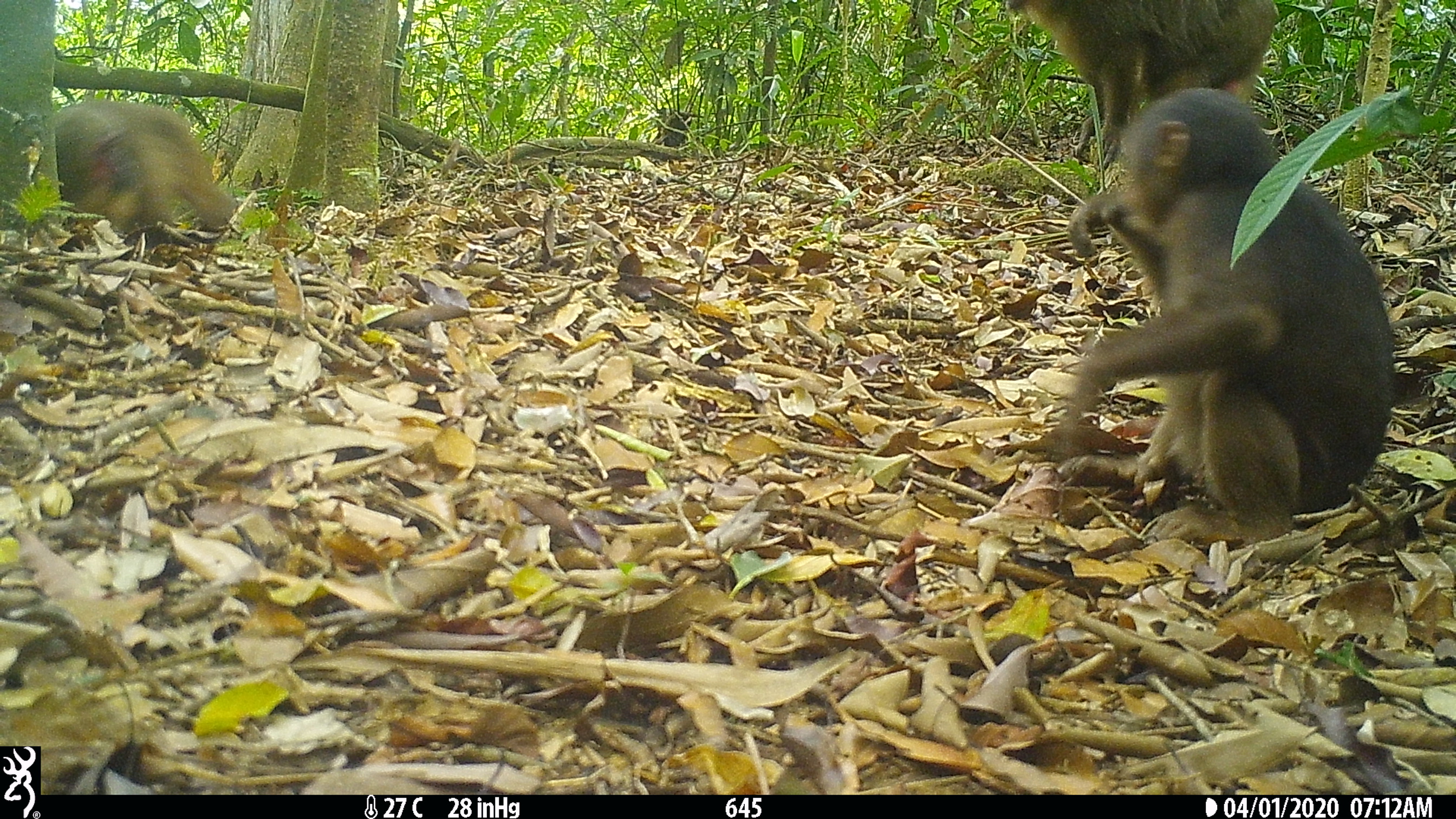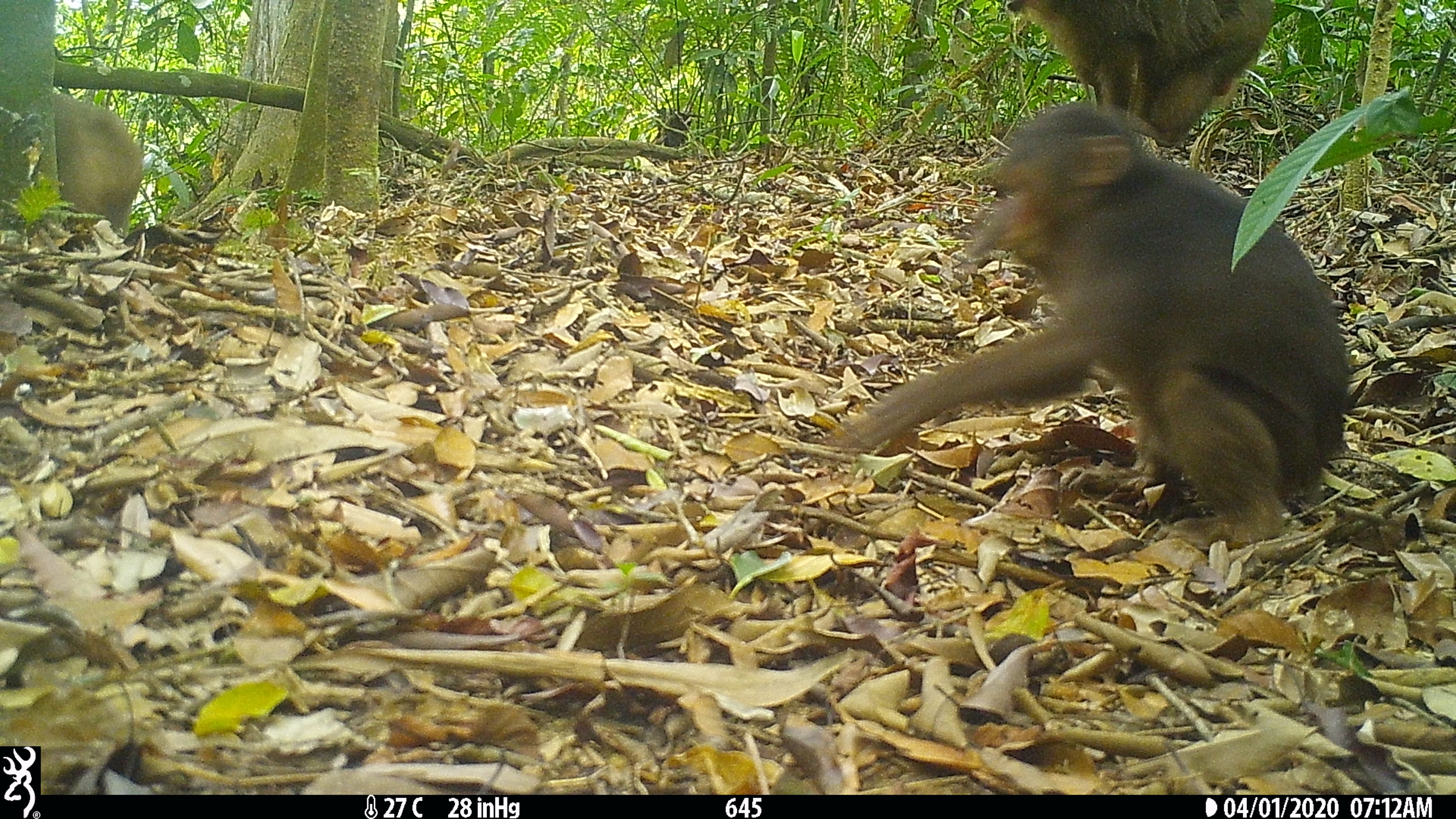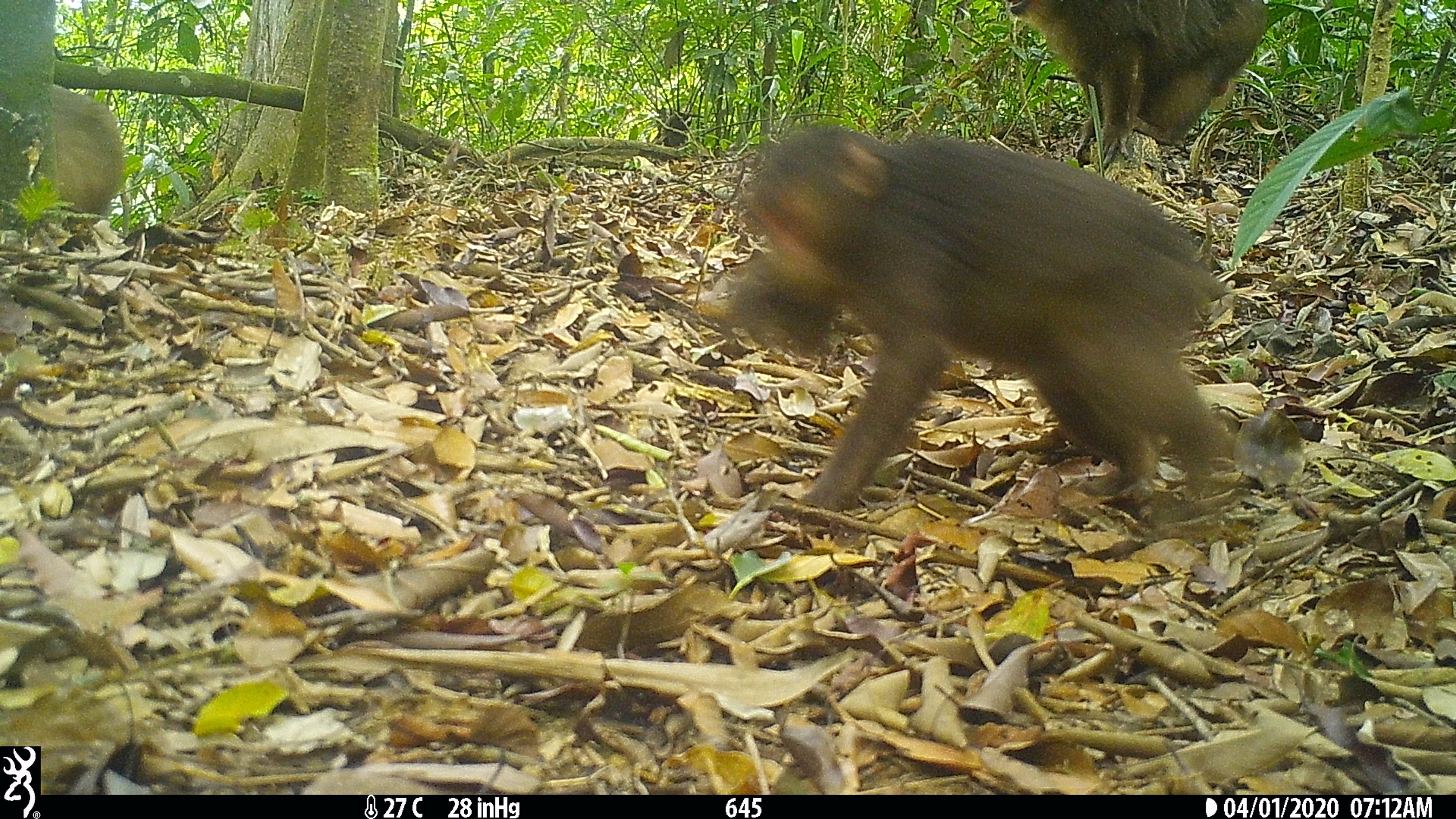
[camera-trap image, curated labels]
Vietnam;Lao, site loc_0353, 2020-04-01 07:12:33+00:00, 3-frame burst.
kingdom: Animalia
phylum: Chordata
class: Mammalia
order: Primates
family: Cercopithecidae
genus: Macaca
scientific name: Macaca arctoides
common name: stump-tailed macaque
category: stump tailed macaque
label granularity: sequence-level